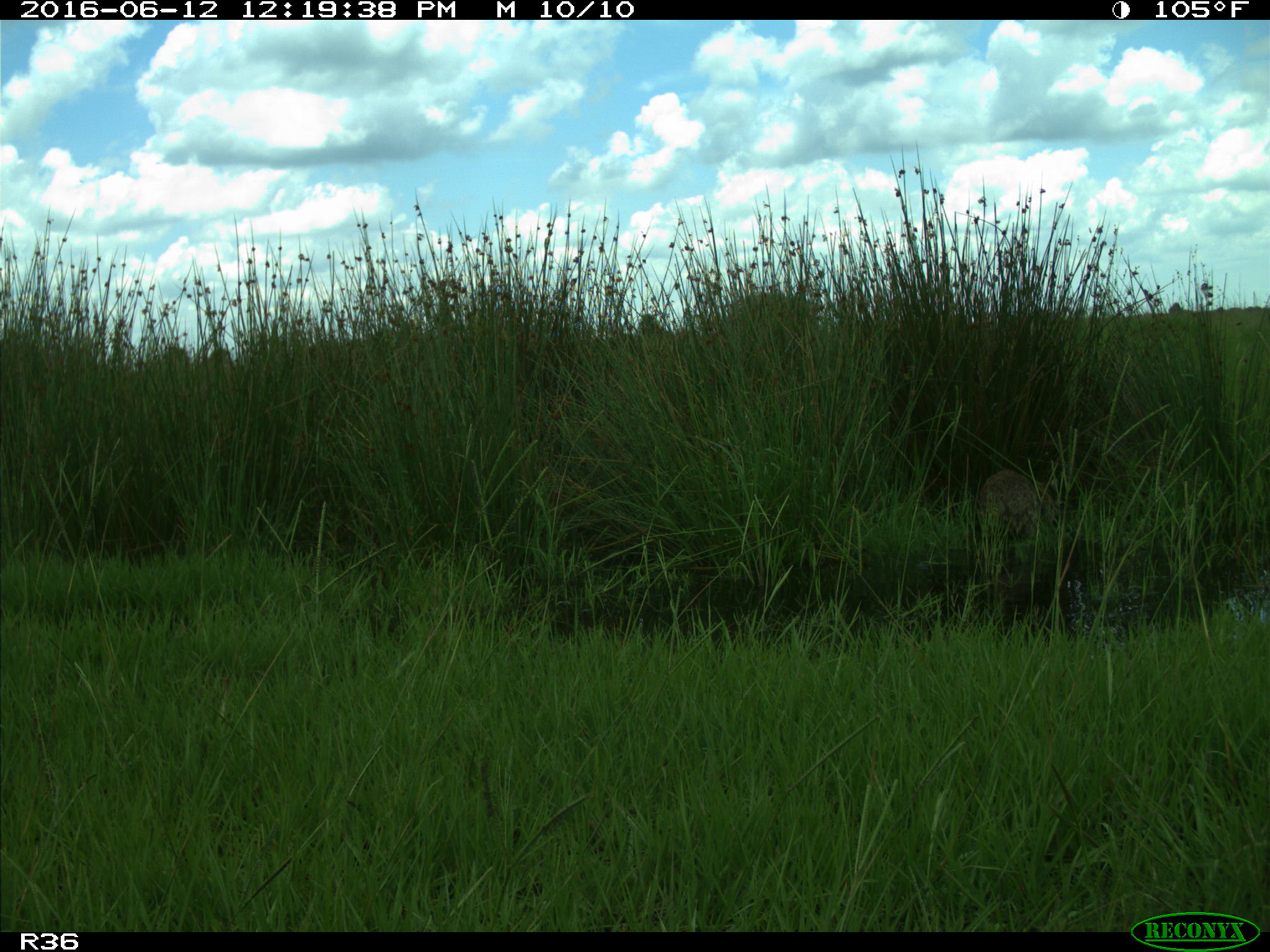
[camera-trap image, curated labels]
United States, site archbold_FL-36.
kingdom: Animalia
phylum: Chordata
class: Mammalia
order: Carnivora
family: Procyonidae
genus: Procyon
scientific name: Procyon lotor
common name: common raccoon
Procyon lotor (common raccoon).